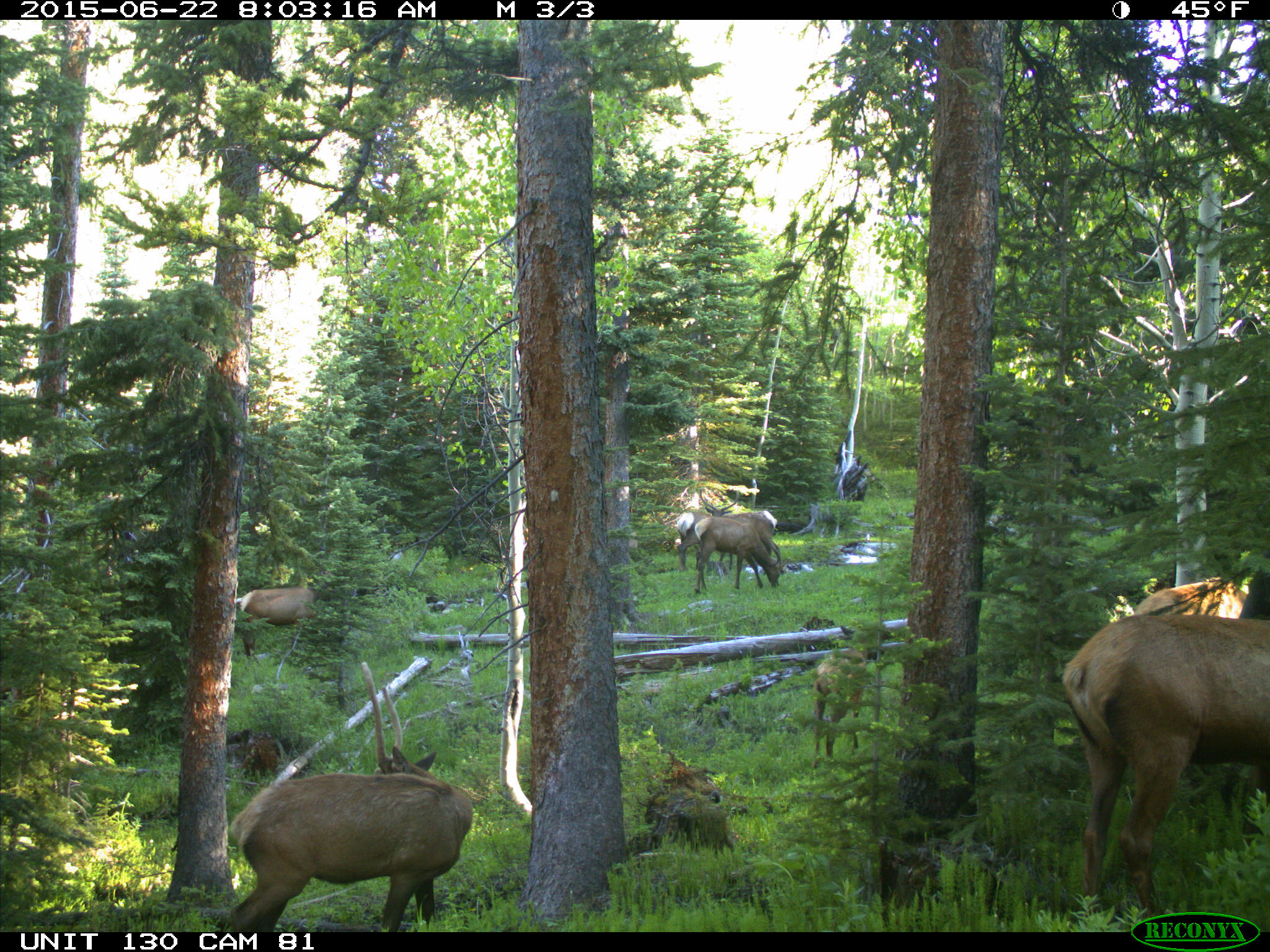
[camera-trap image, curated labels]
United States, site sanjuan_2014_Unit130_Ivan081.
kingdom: Animalia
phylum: Chordata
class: Mammalia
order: Artiodactyla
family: Cervidae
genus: Cervus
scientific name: Cervus elaphus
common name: red deer